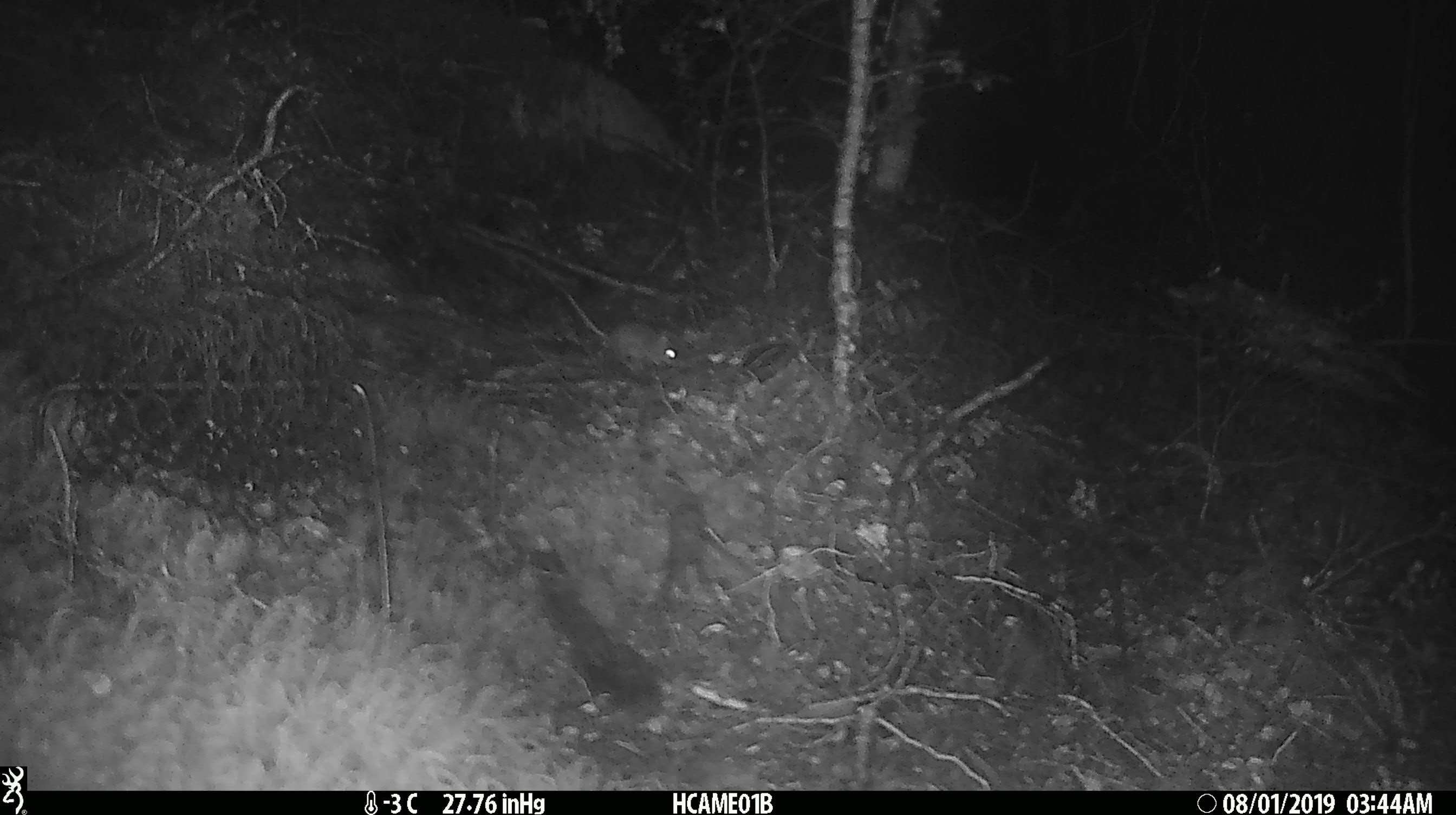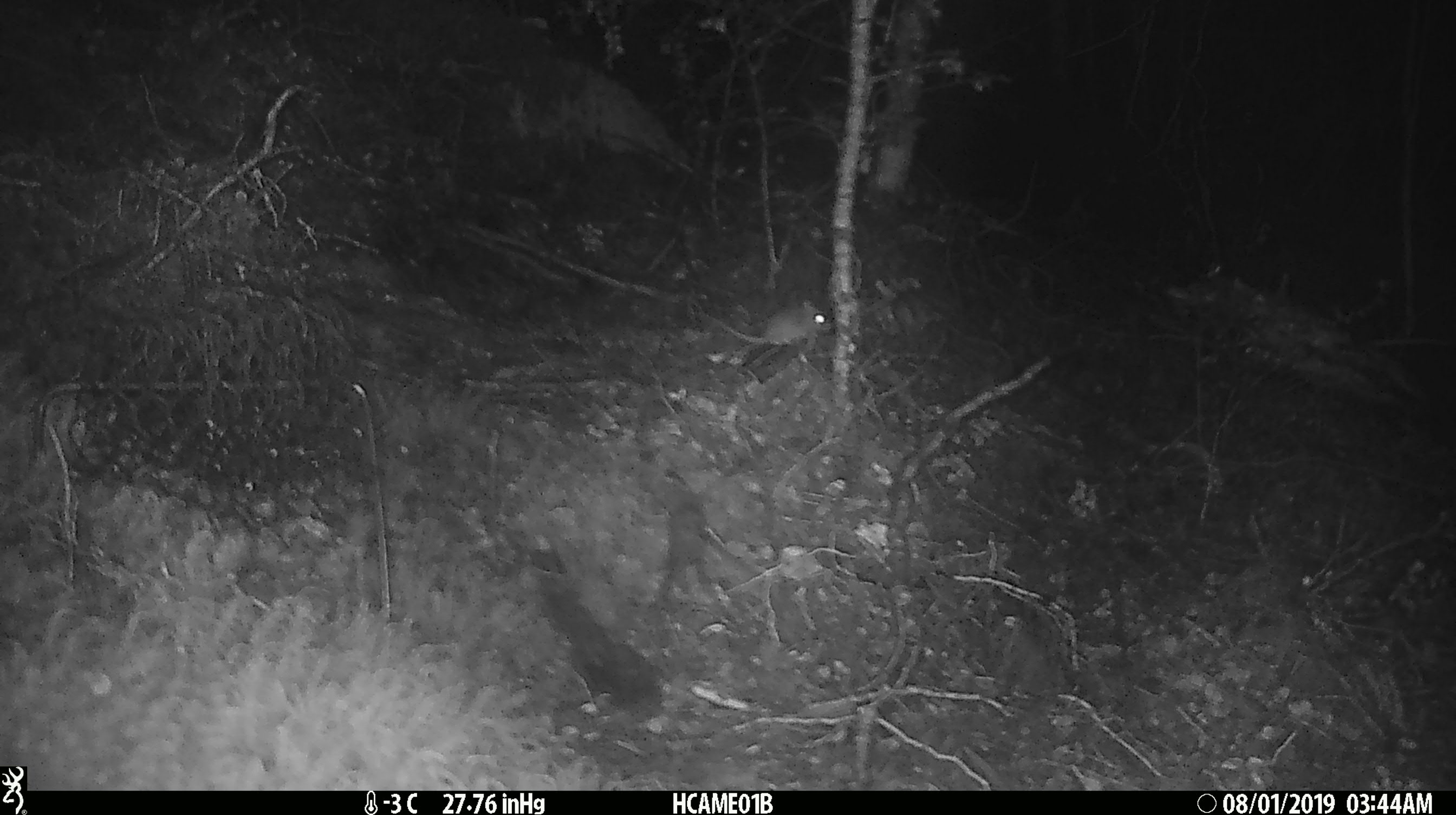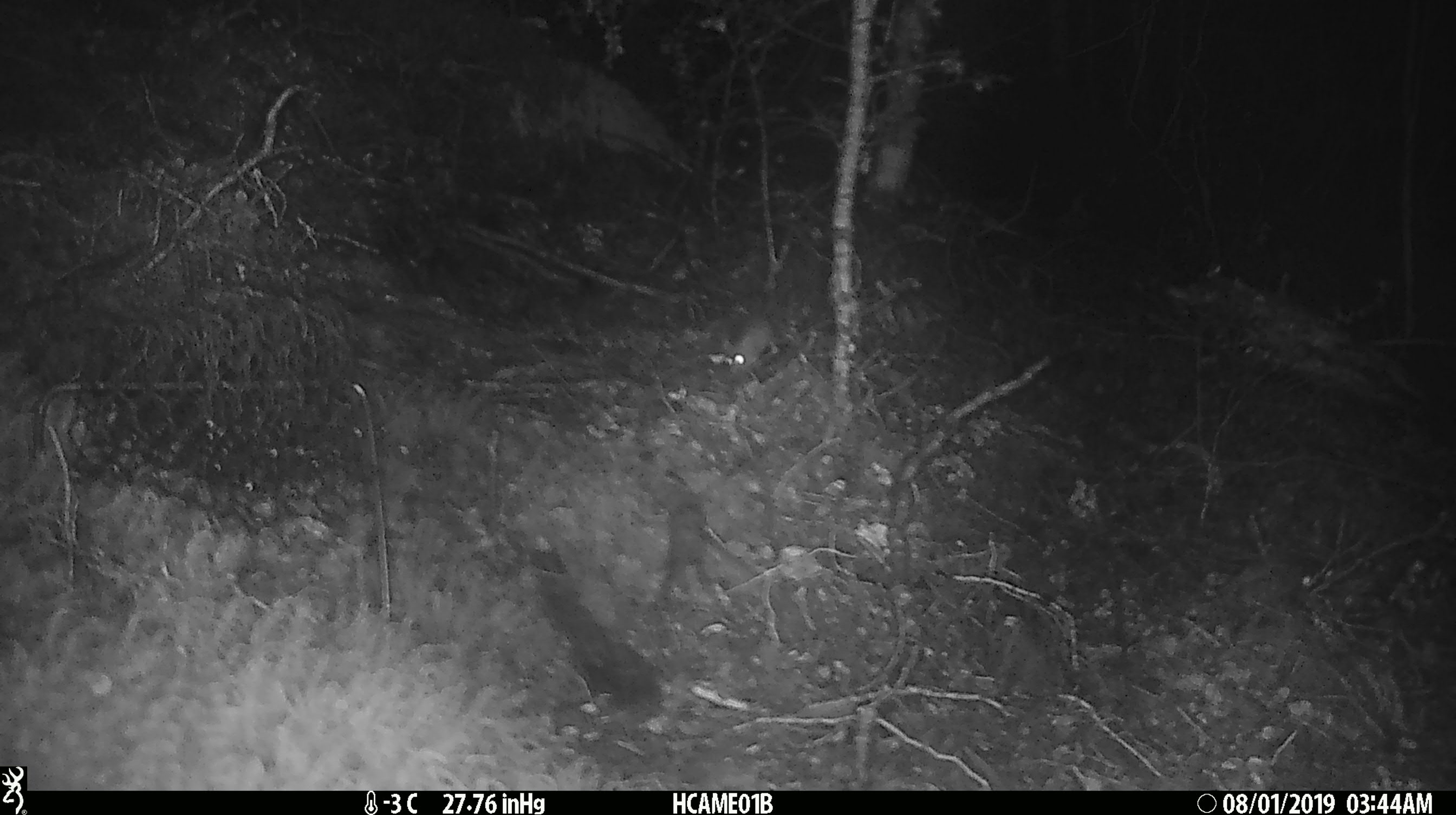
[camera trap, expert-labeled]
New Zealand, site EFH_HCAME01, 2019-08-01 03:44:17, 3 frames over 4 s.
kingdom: Animalia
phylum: Chordata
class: Mammalia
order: Rodentia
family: Muridae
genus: Mus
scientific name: Mus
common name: mouse